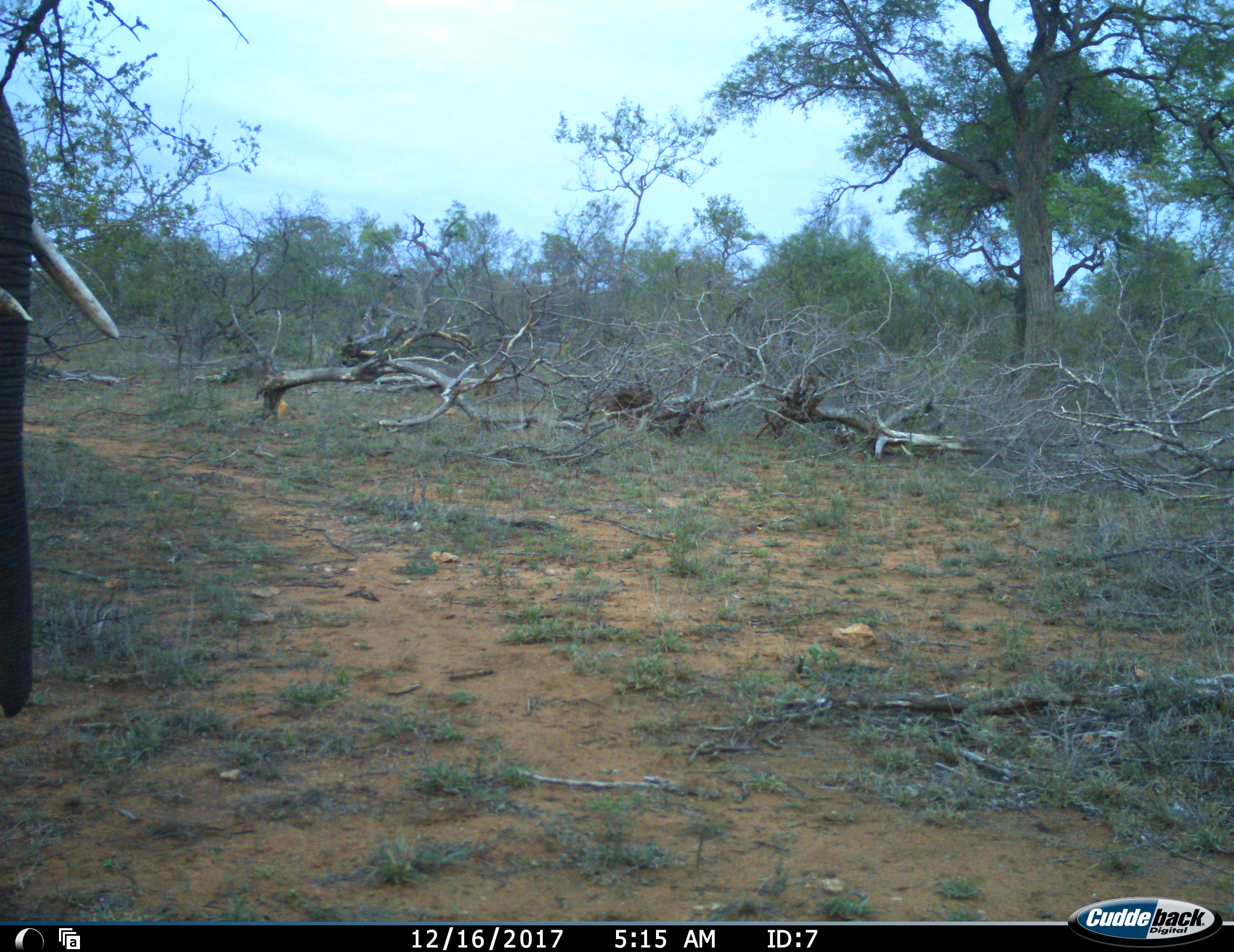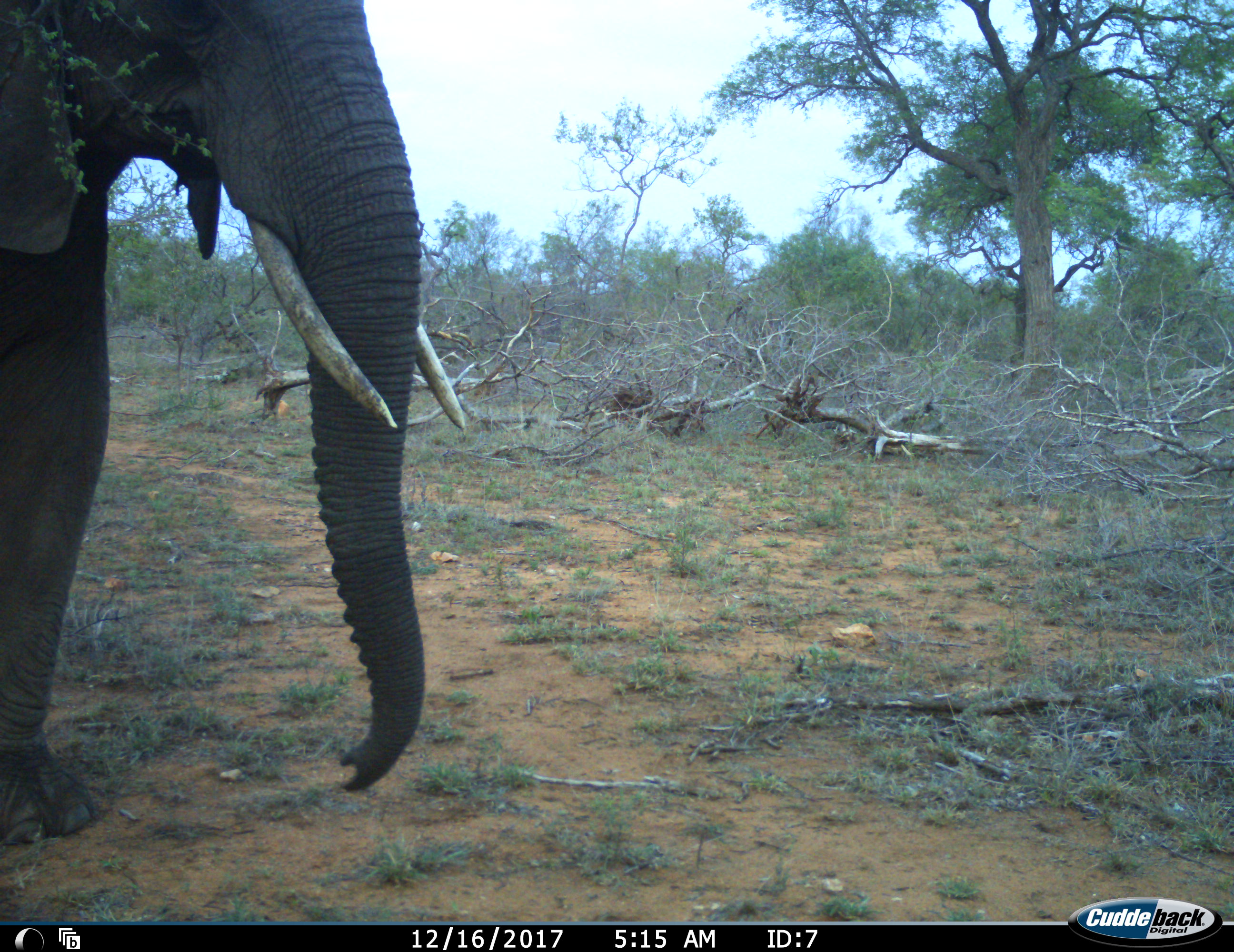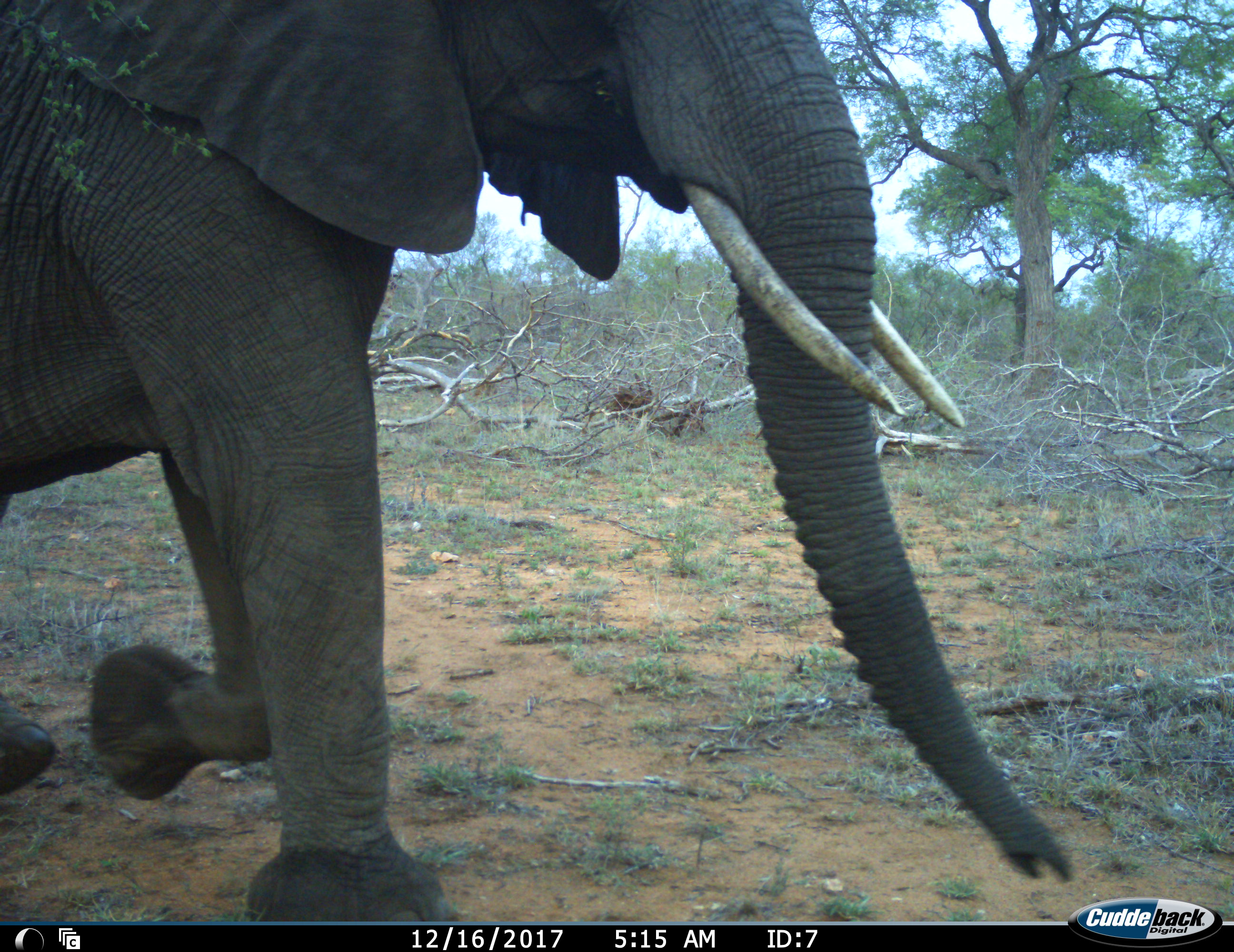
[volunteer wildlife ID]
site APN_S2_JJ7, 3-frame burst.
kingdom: Animalia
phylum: Chordata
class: Mammalia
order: Proboscidea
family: Elephantidae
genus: Loxodonta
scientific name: Loxodonta africana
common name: african bush elephant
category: elephant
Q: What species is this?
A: Elephant (african bush elephant) (Loxodonta africana).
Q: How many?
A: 1.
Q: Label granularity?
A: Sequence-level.